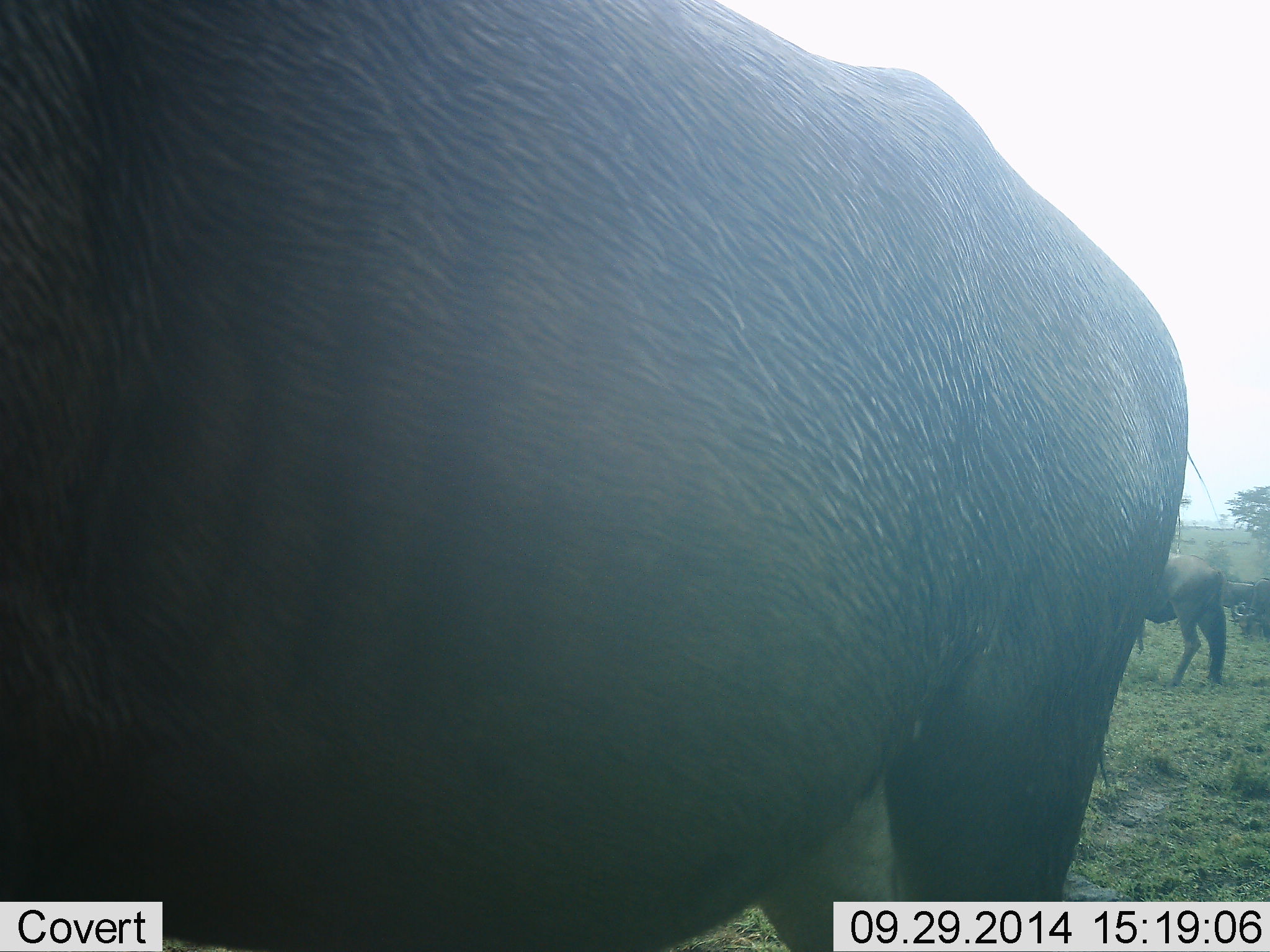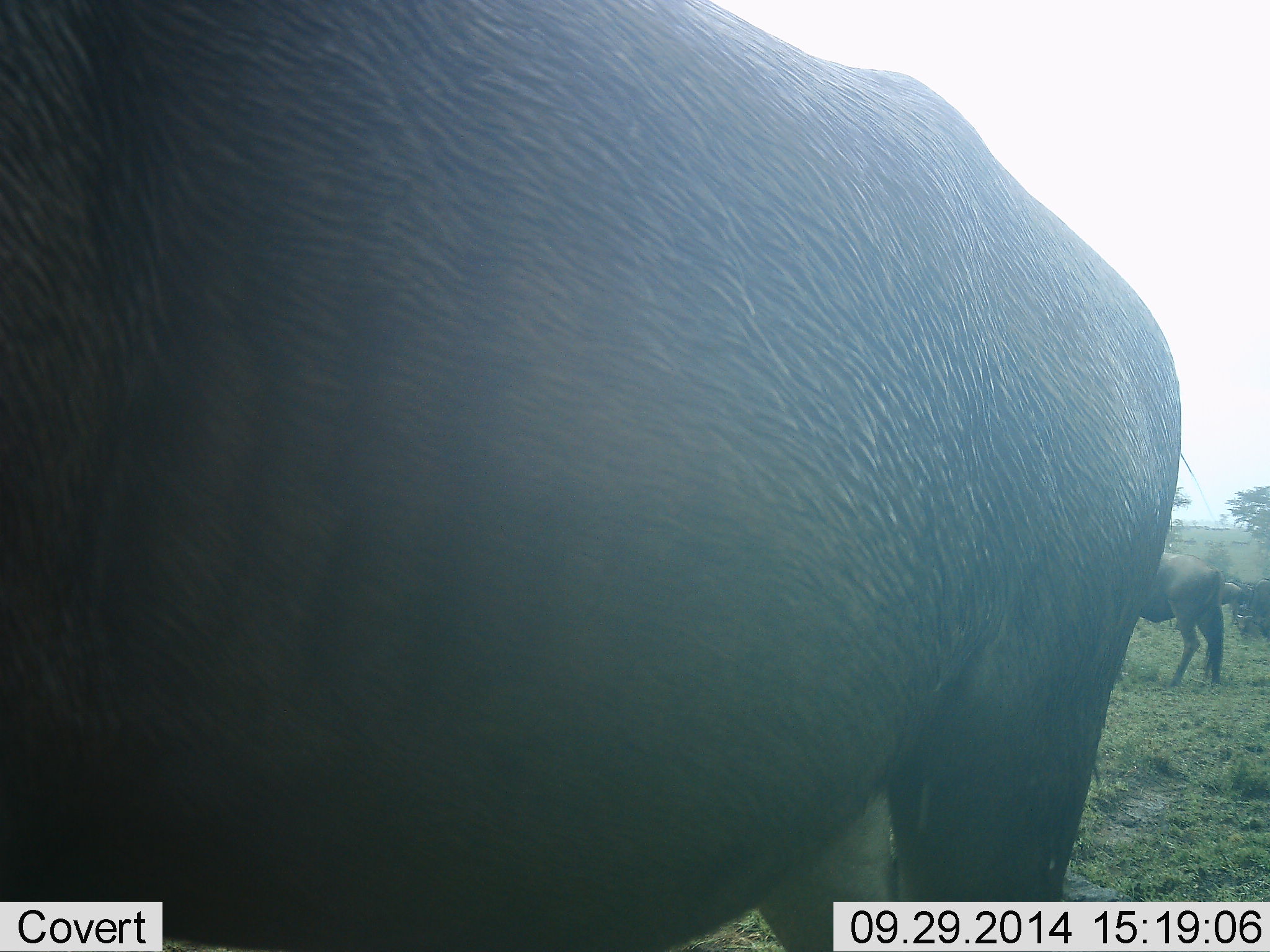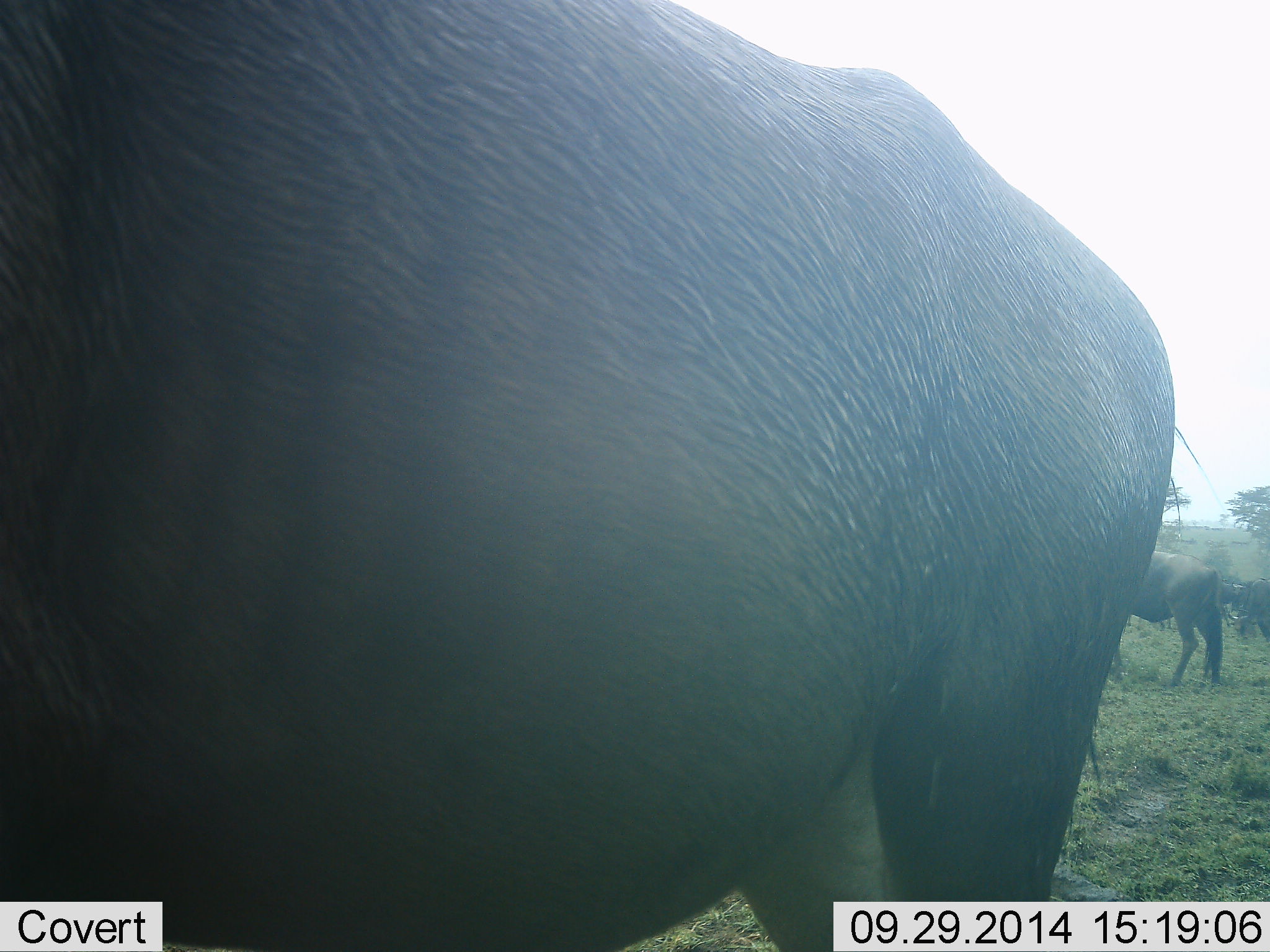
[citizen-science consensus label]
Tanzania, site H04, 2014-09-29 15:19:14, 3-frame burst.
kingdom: Animalia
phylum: Chordata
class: Mammalia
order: Artiodactyla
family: Bovidae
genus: Connochaetes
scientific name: Connochaetes taurinus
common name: blue wildebeest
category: wildebeest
Wildebeest (blue wildebeest) (Connochaetes taurinus), count 3. Behavior (volunteer vote fractions): standing 70%, resting 0%, moving 40%, interacting 0%. Young present (vote fraction): 0%. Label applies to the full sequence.